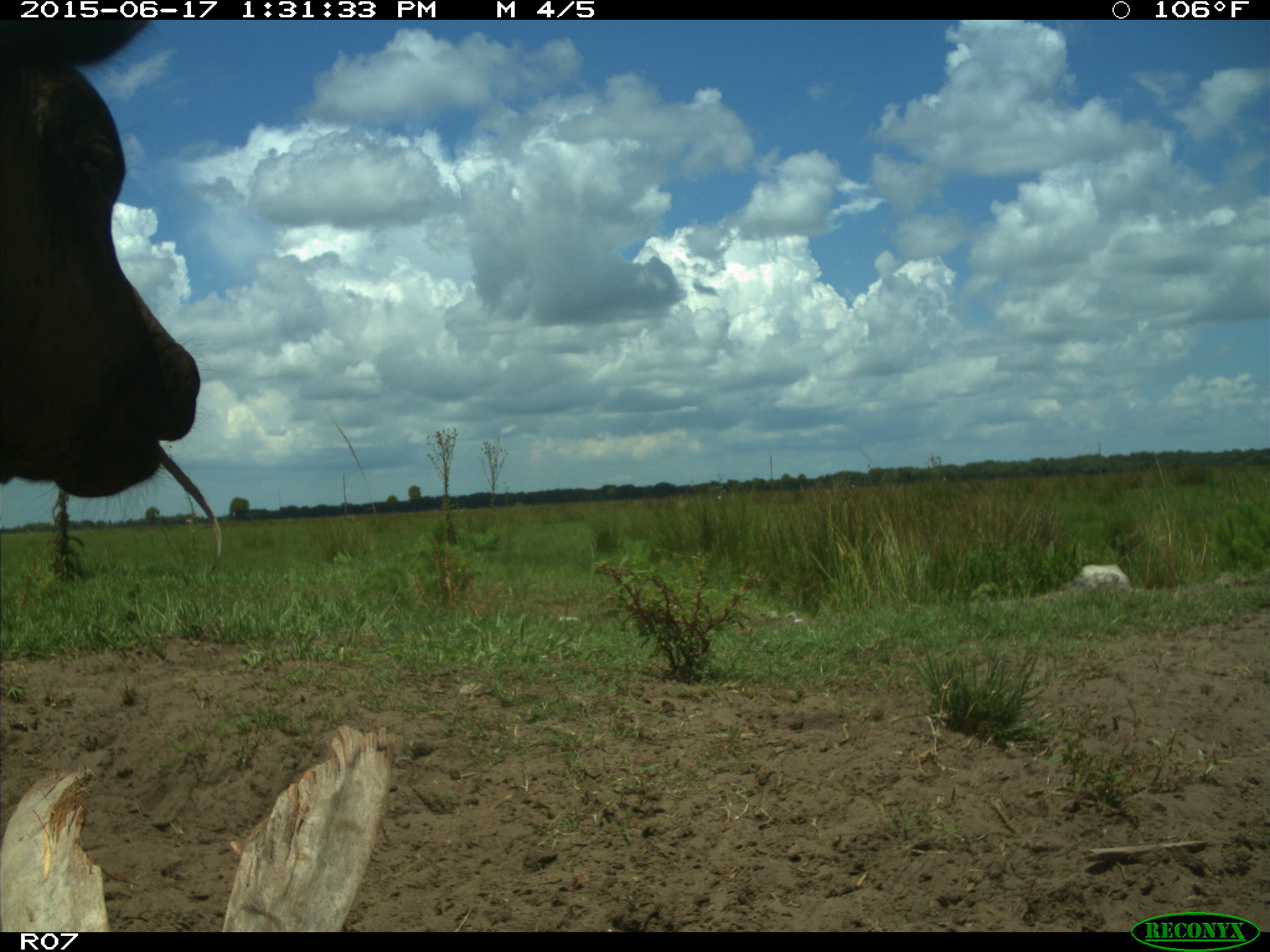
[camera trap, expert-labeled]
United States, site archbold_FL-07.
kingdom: Animalia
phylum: Chordata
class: Mammalia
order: Artiodactyla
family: Bovidae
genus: Bos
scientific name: Bos taurus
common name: domestic cow